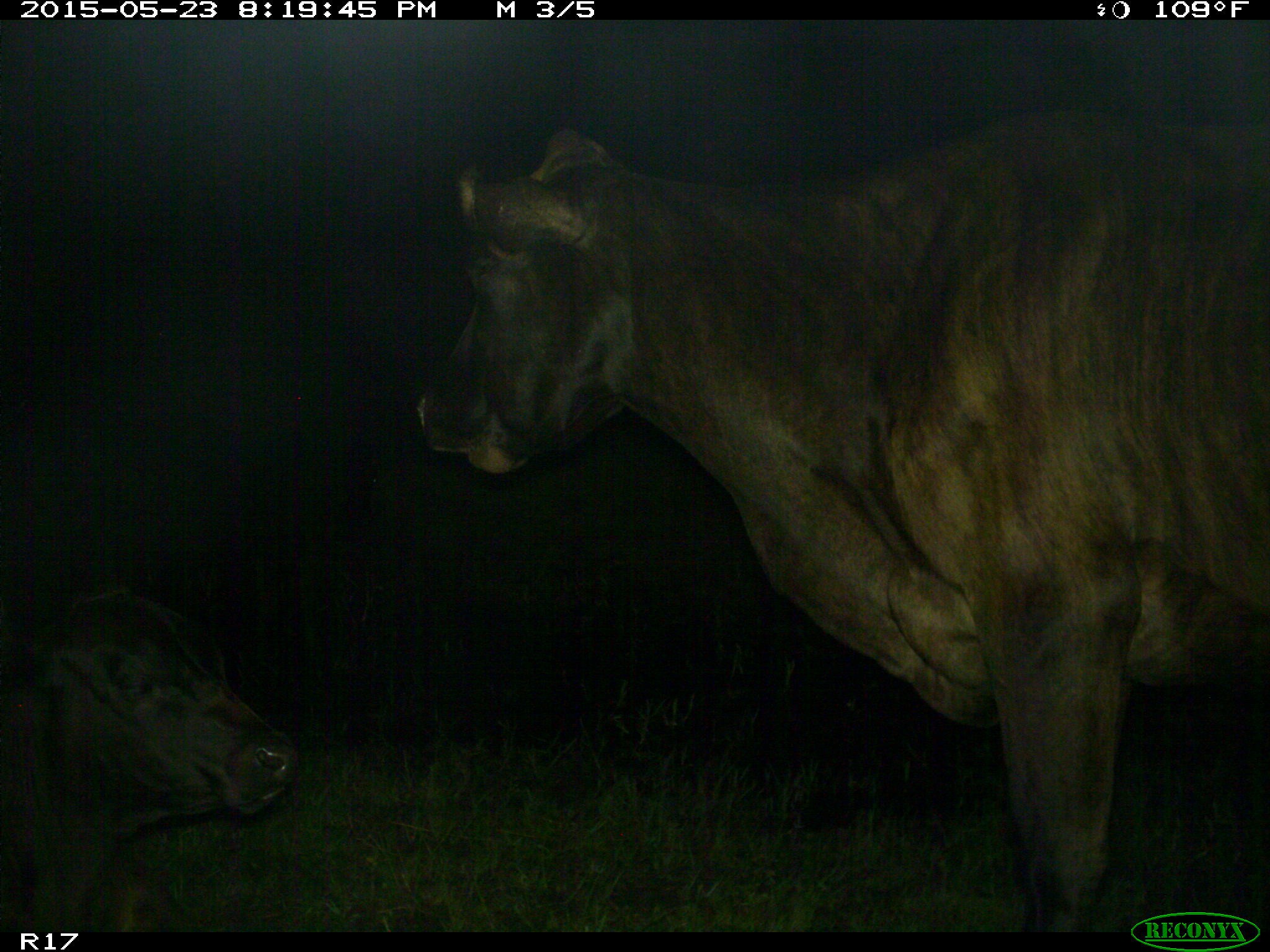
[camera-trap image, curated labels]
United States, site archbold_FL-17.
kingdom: Animalia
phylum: Chordata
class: Mammalia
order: Artiodactyla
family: Bovidae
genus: Bos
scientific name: Bos taurus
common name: domestic cow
Bos taurus (domestic cow).